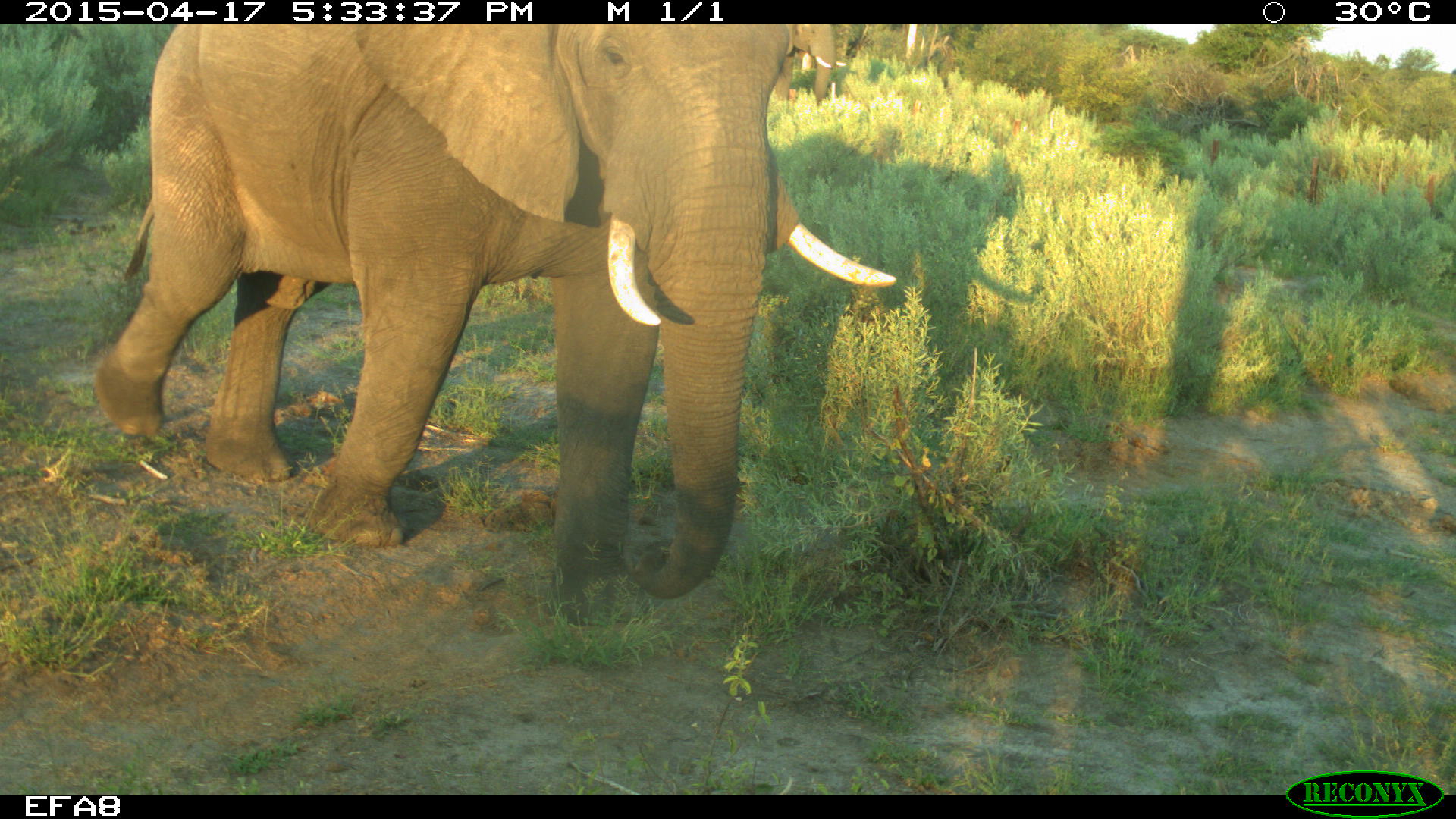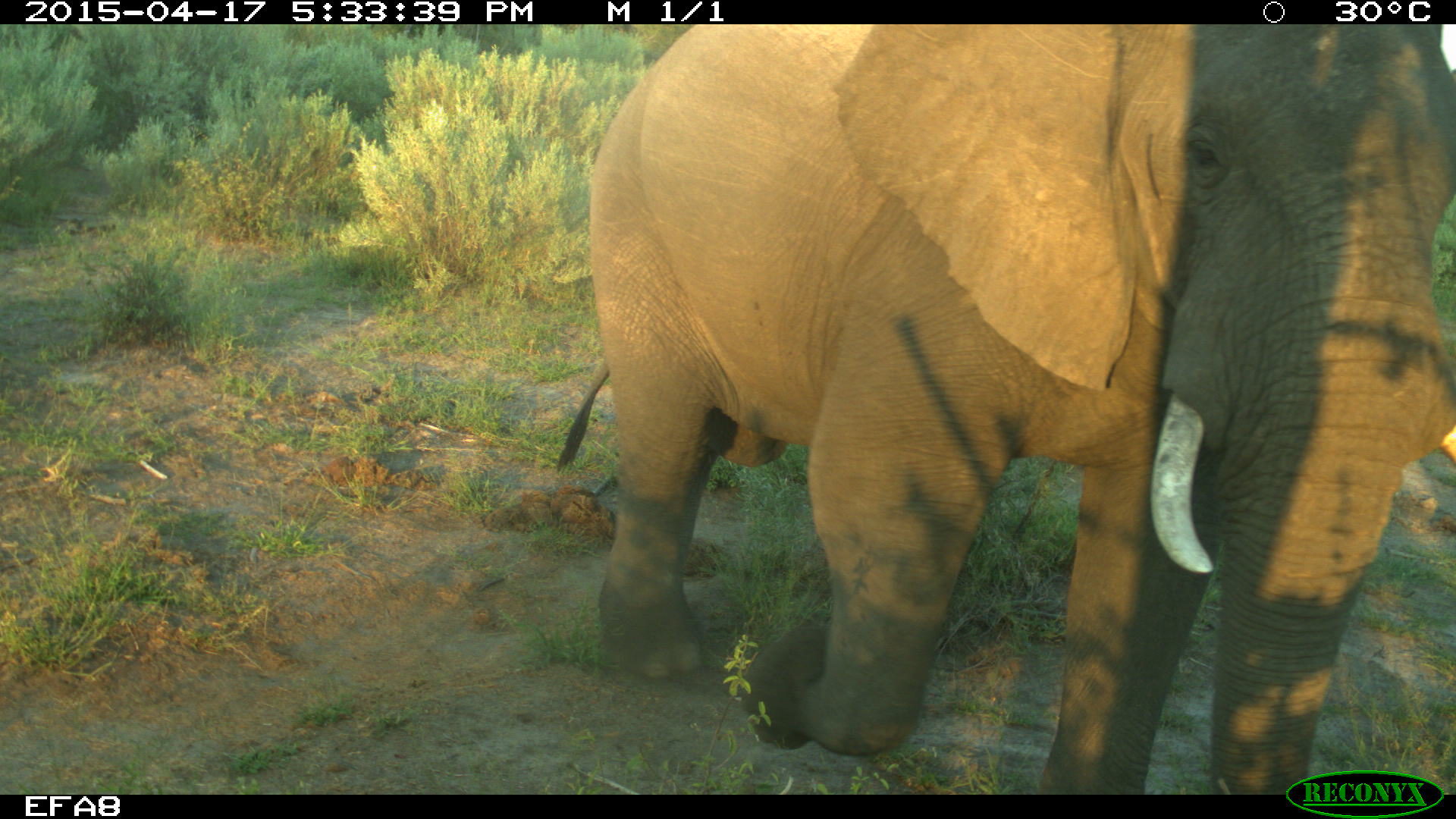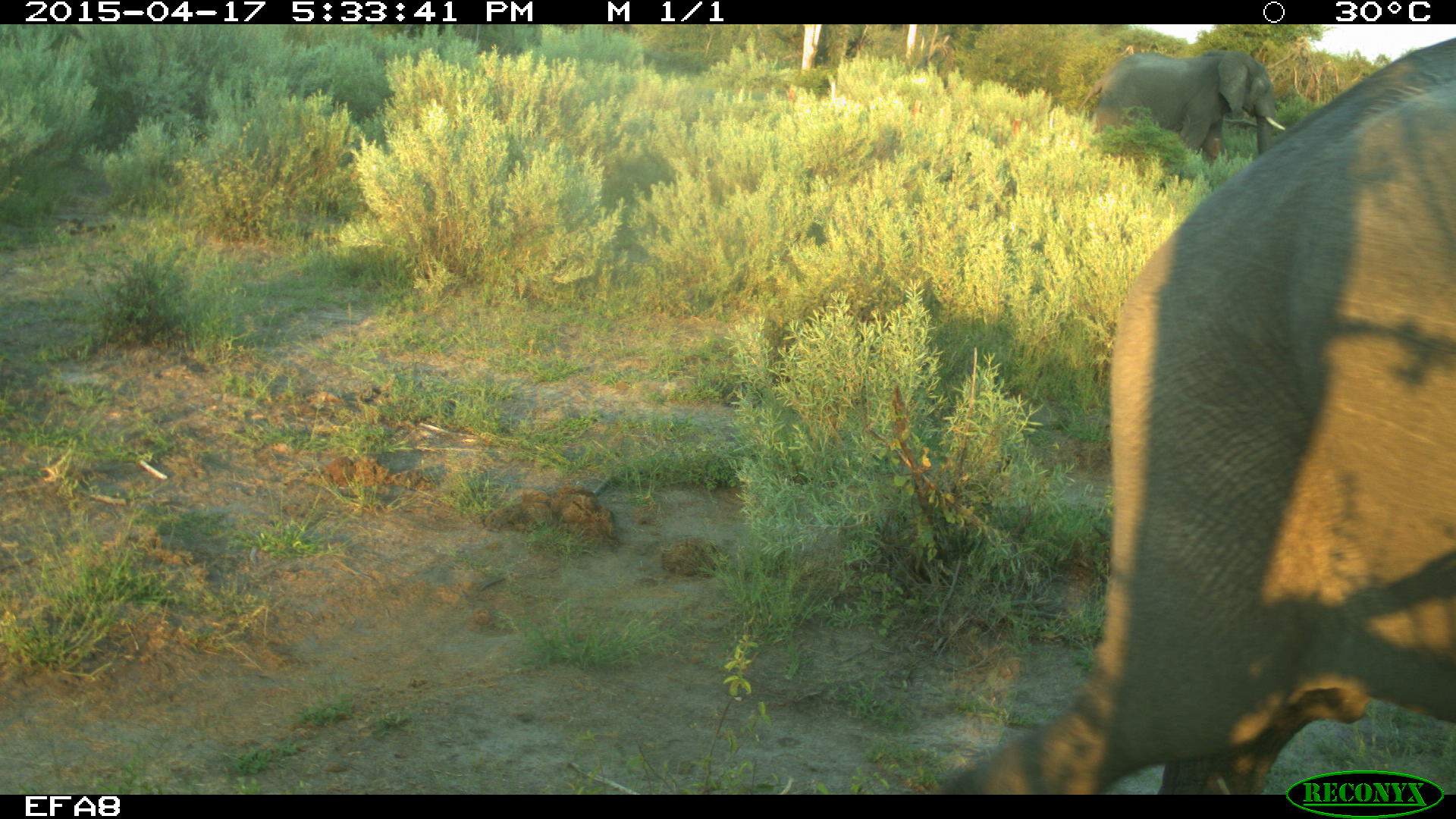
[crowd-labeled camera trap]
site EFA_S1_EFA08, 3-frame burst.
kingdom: Animalia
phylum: Chordata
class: Mammalia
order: Proboscidea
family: Elephantidae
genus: Loxodonta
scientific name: Loxodonta africana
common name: african bush elephant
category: elephant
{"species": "elephant (african bush elephant) (Loxodonta africana)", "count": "2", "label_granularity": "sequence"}